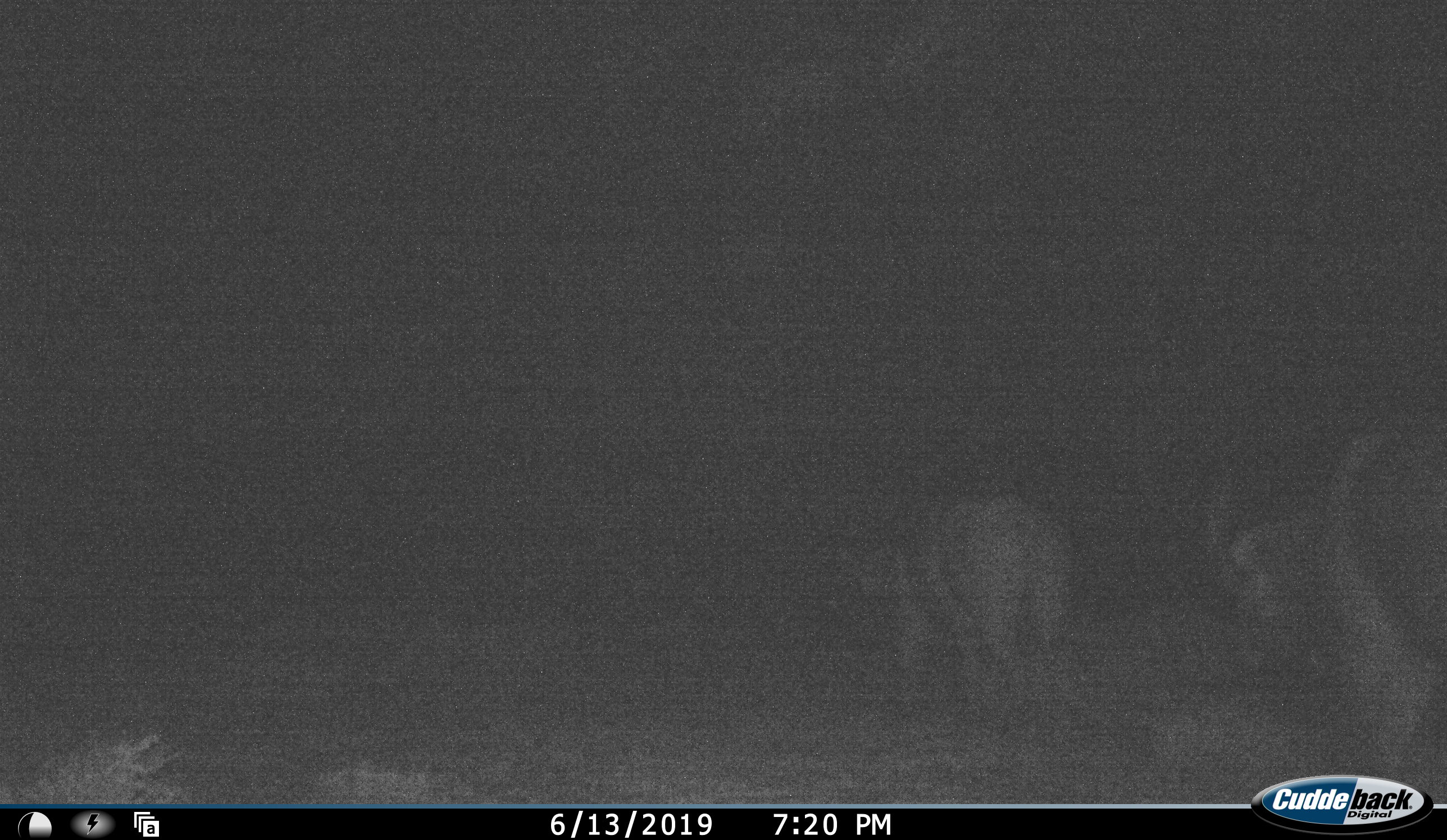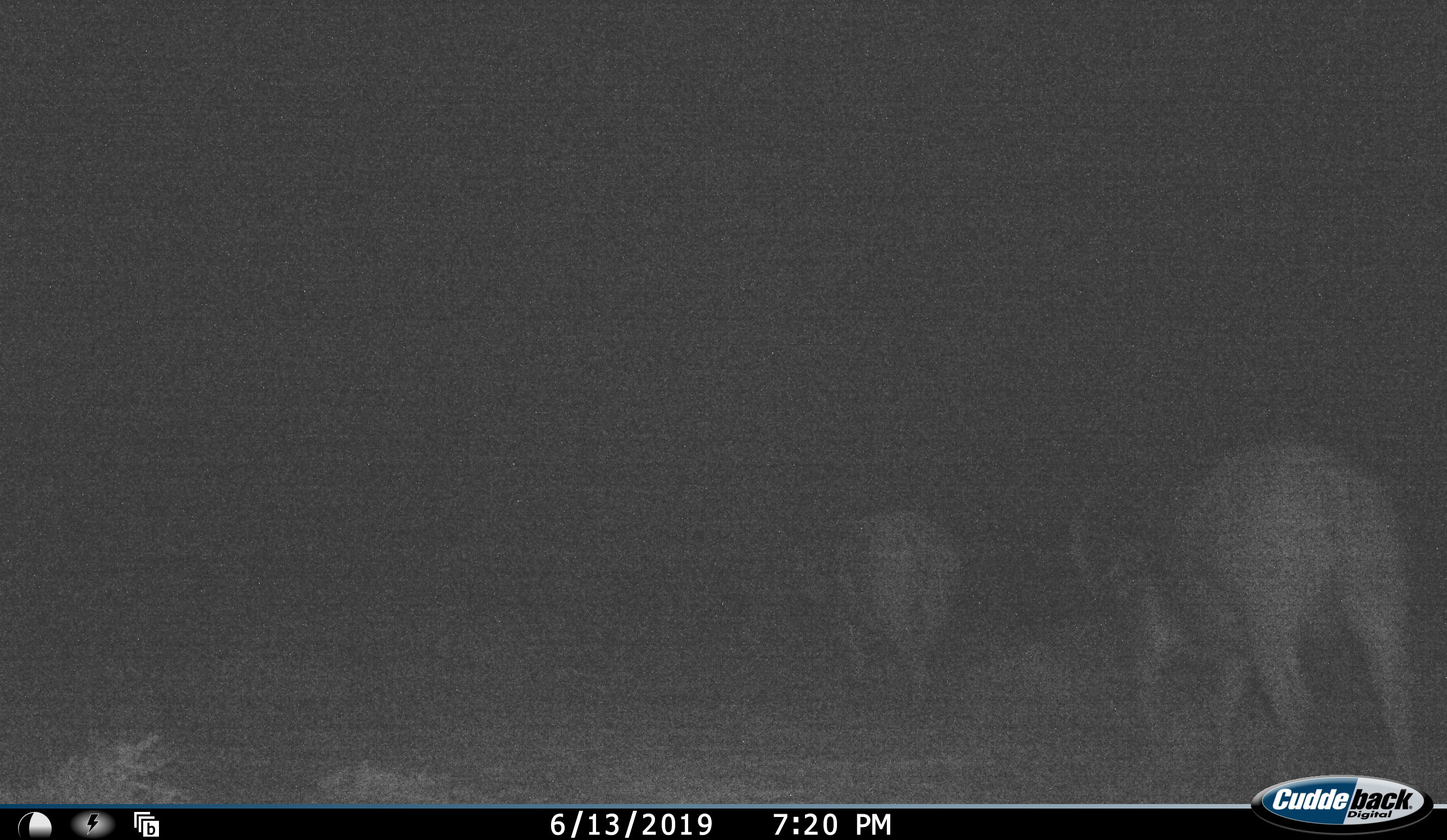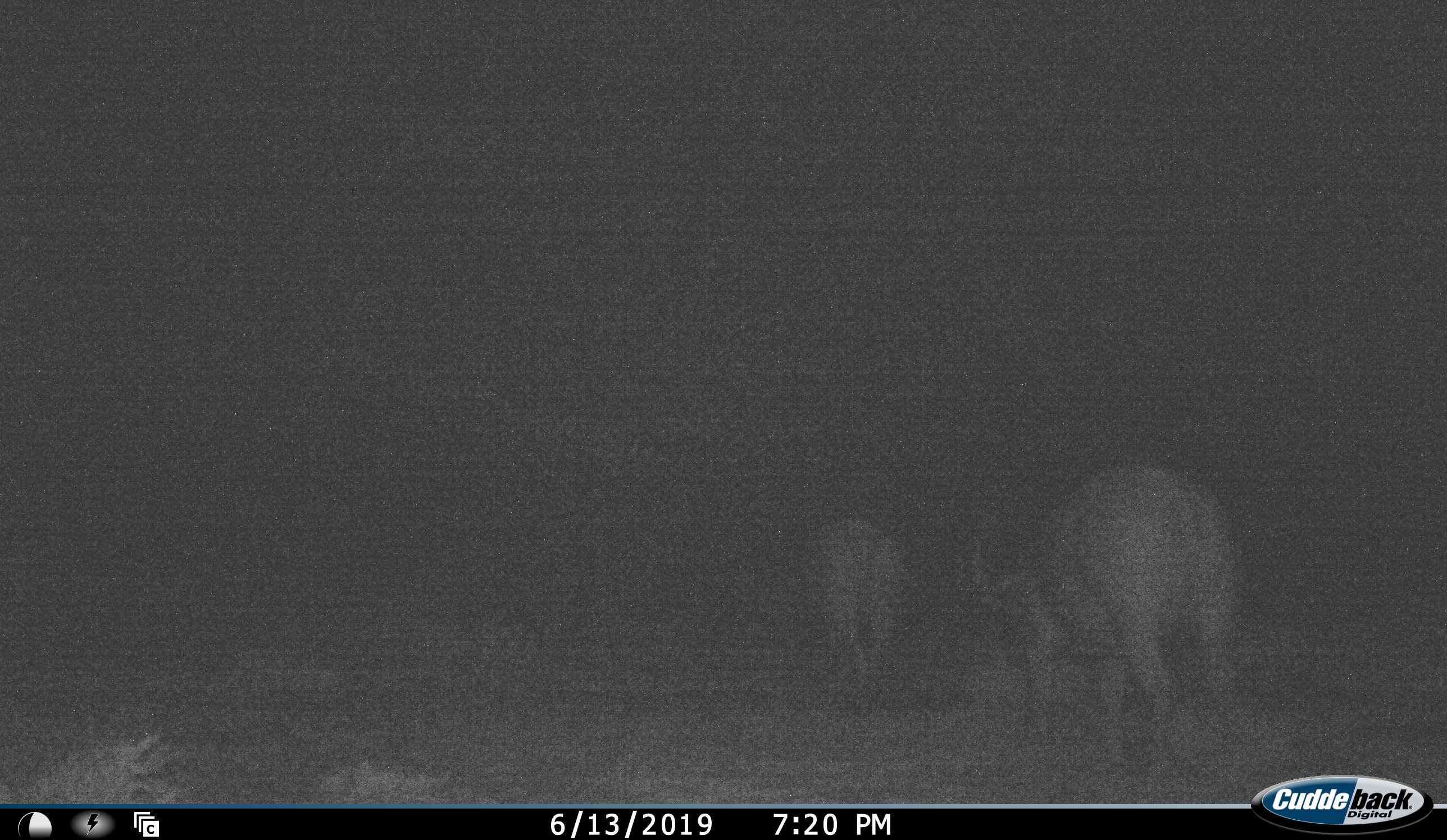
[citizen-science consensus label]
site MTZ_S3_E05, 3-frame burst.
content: unidentified animal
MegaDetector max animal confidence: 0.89